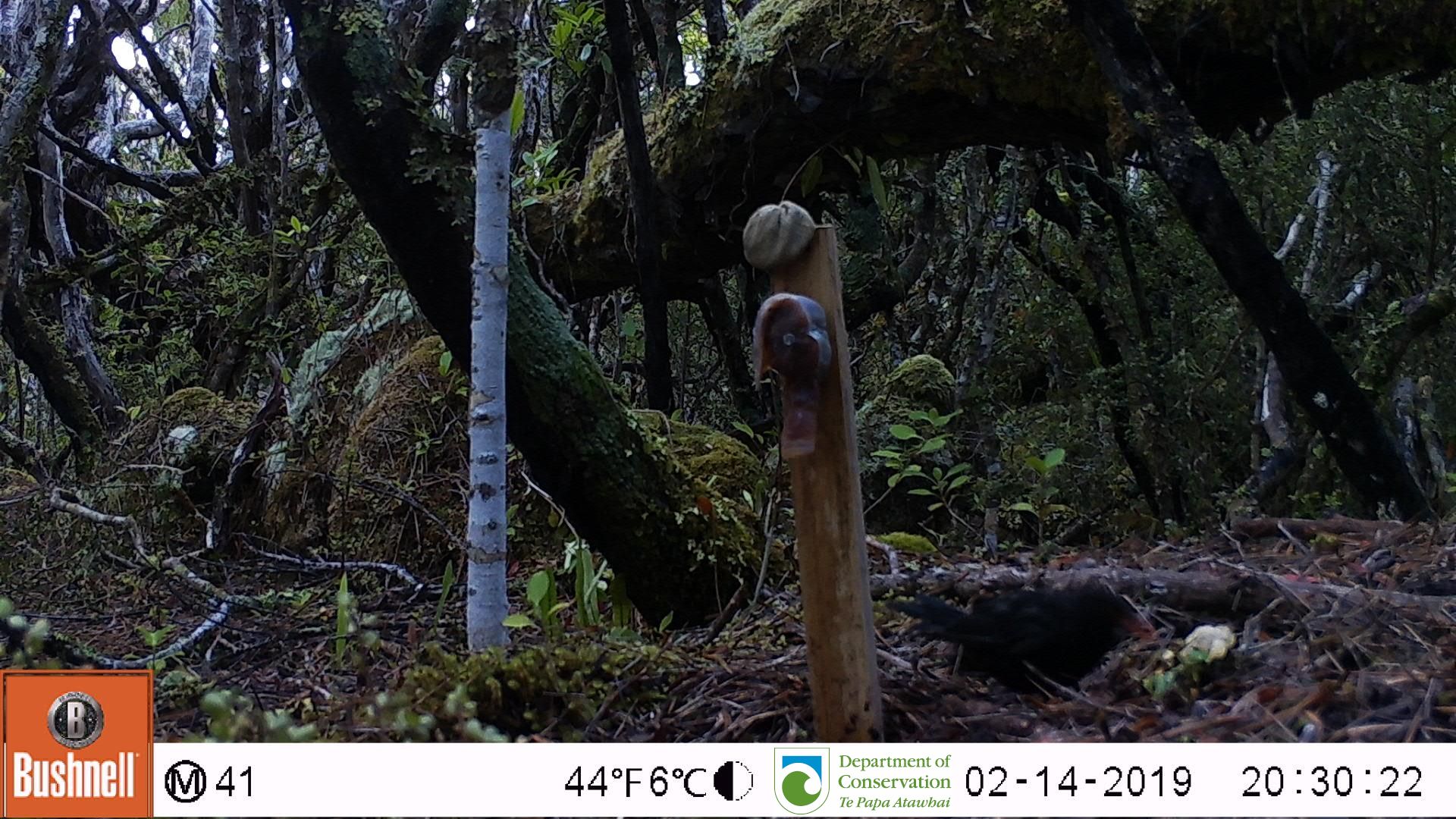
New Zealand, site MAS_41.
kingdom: Animalia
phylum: Chordata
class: Aves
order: Passeriformes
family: Turdidae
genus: Turdus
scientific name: Turdus merula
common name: eurasian blackbird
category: blackbird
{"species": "blackbird (eurasian blackbird) (Turdus merula)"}